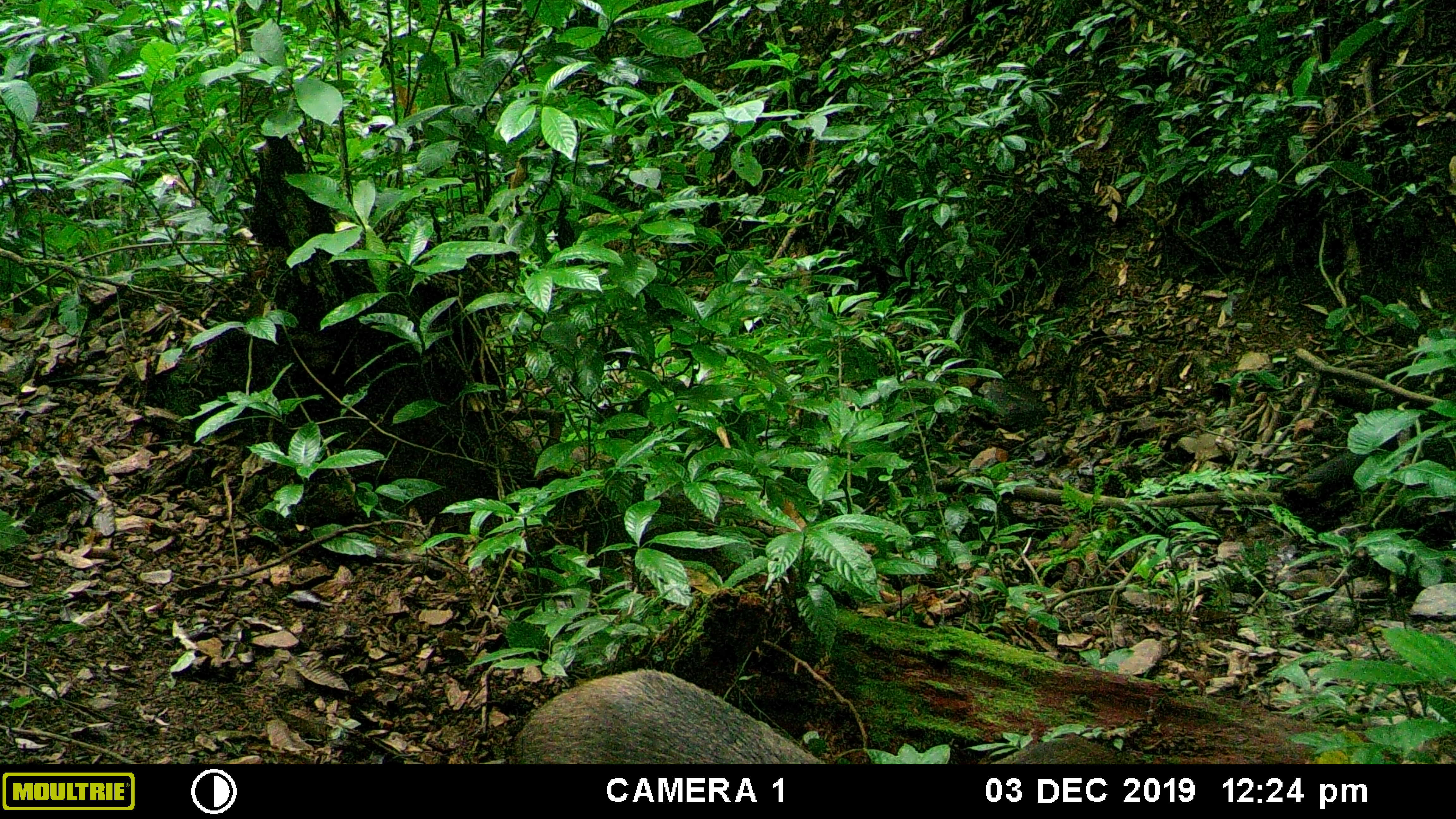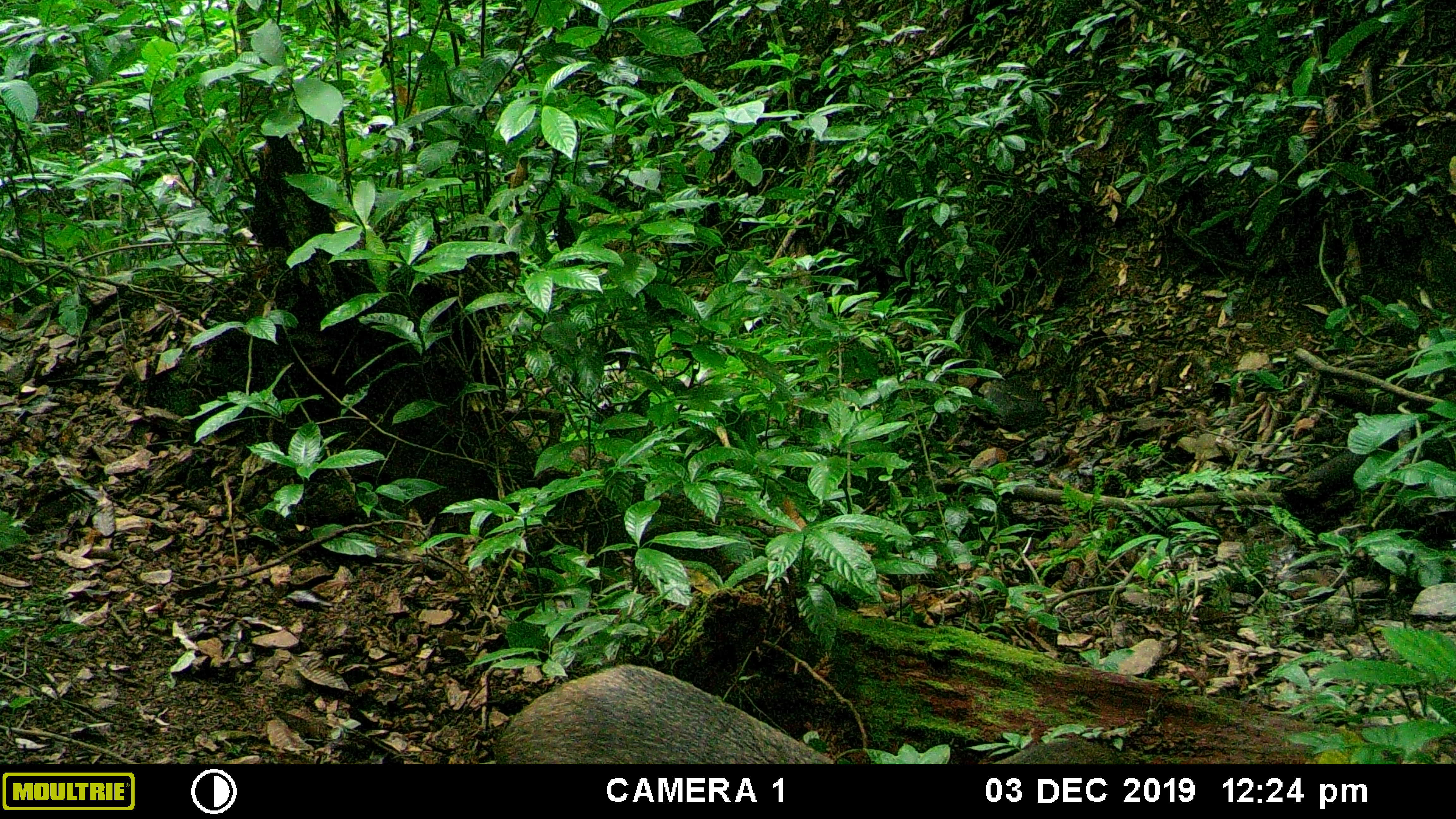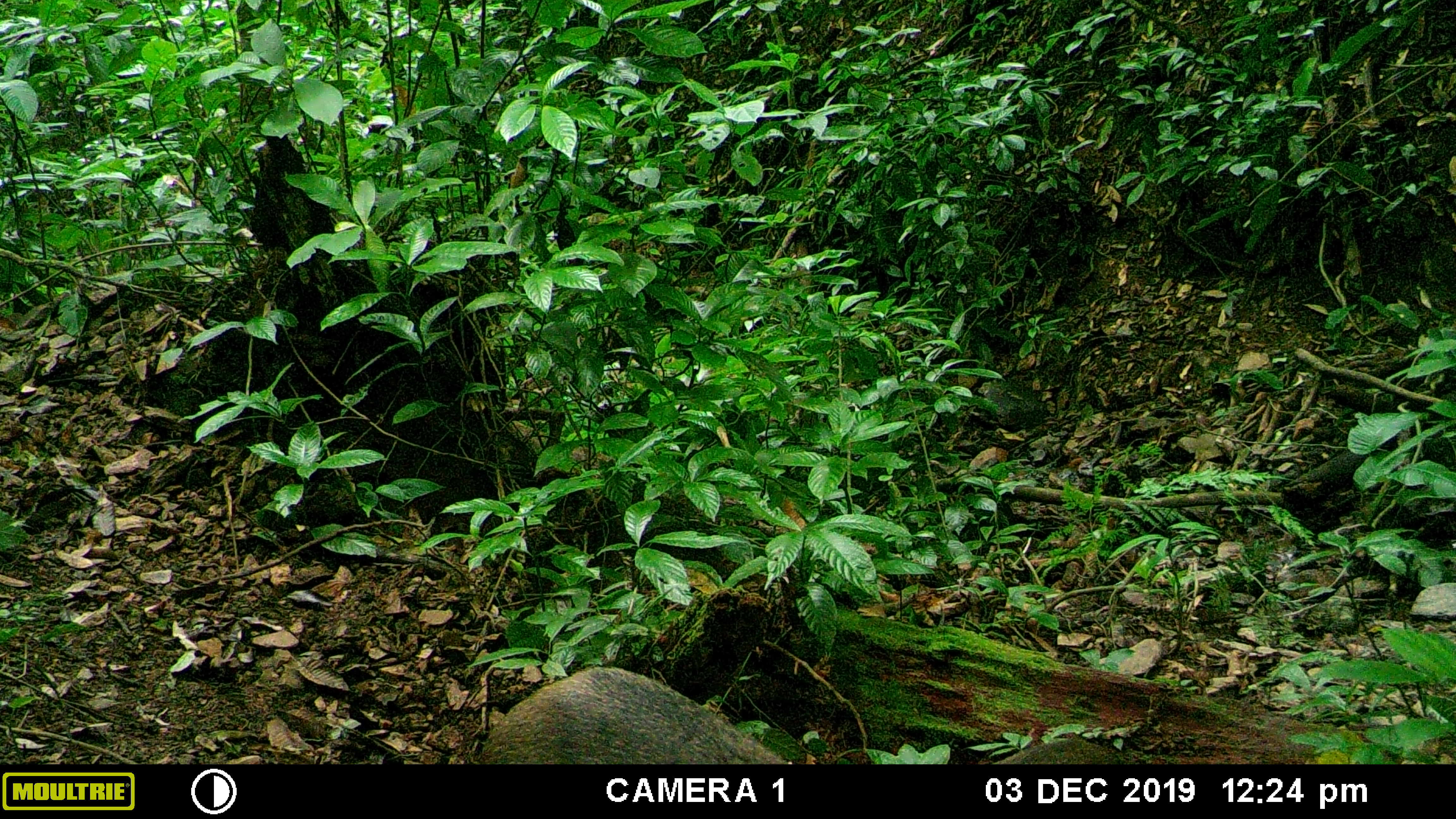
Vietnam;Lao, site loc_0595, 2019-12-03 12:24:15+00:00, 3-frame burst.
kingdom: Animalia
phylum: Chordata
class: Mammalia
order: Artiodactyla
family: Suidae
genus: Sus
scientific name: Sus scrofa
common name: eurasian wild pig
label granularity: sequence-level